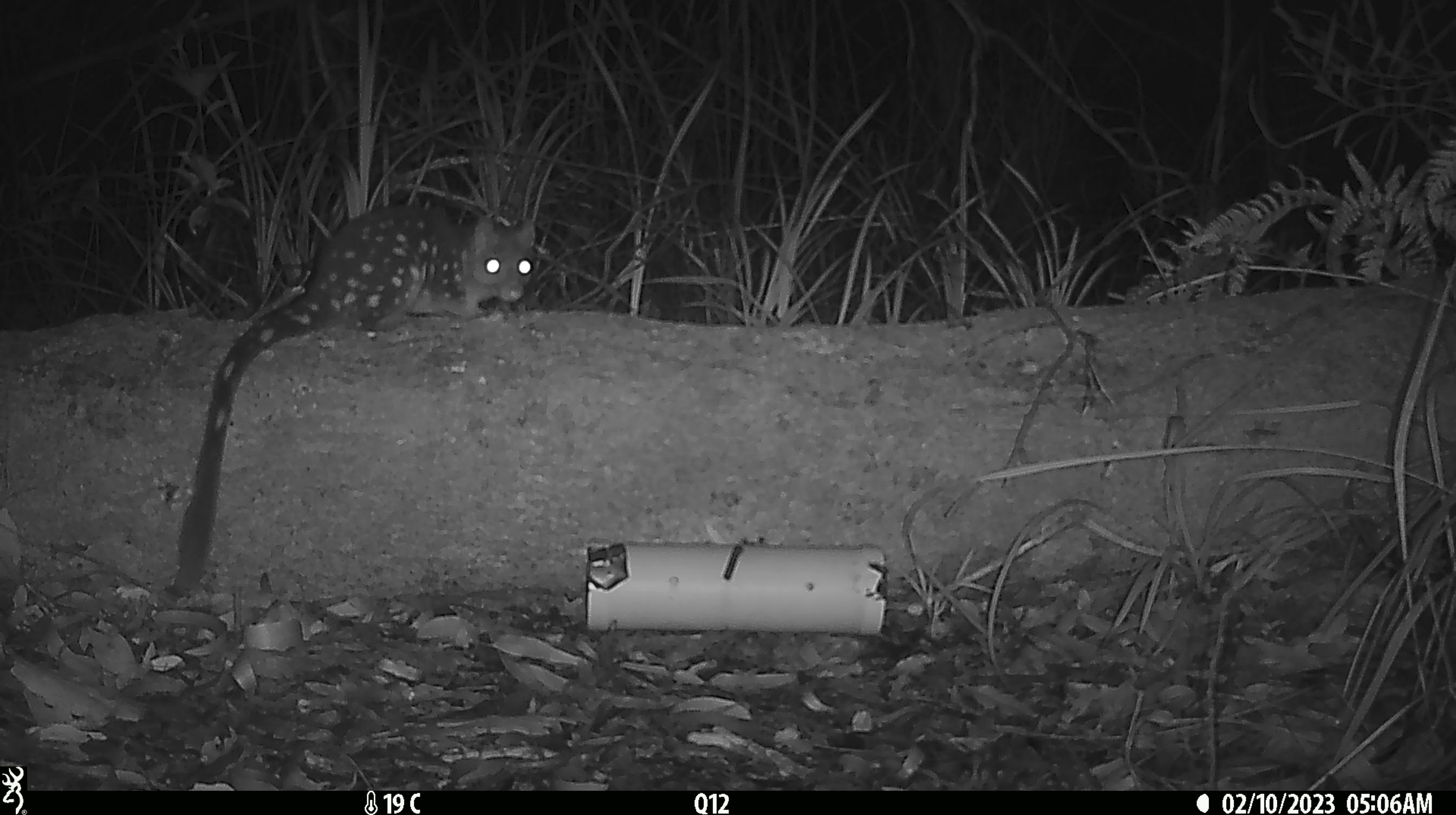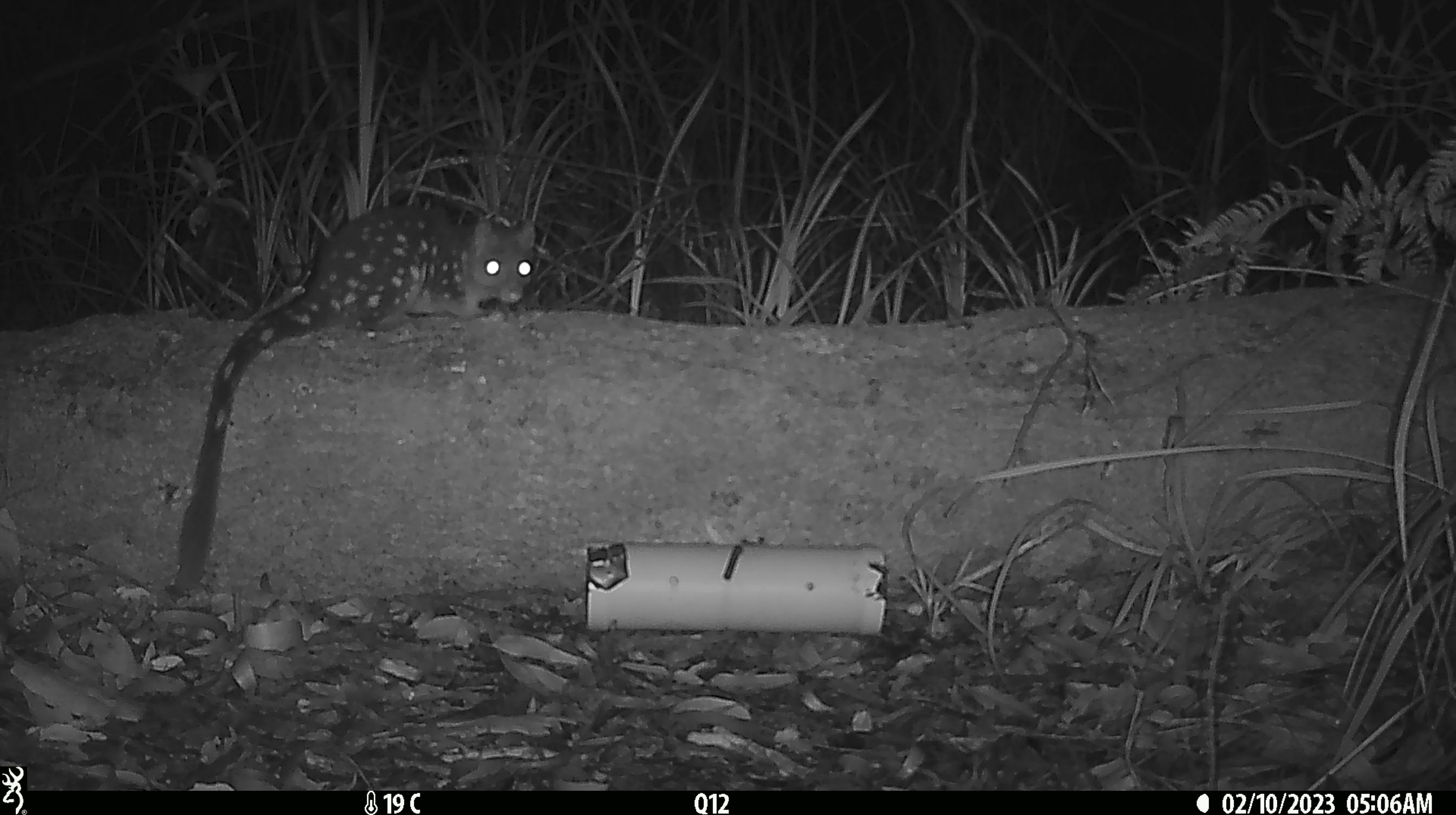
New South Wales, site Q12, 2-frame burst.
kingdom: Animalia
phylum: Chordata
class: Mammalia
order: Dasyuromorphia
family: Dasyuridae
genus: Dasyurus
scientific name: Dasyurus maculatus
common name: spotted-tailed quoll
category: quoll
Quoll (spotted-tailed quoll) (Dasyurus maculatus).